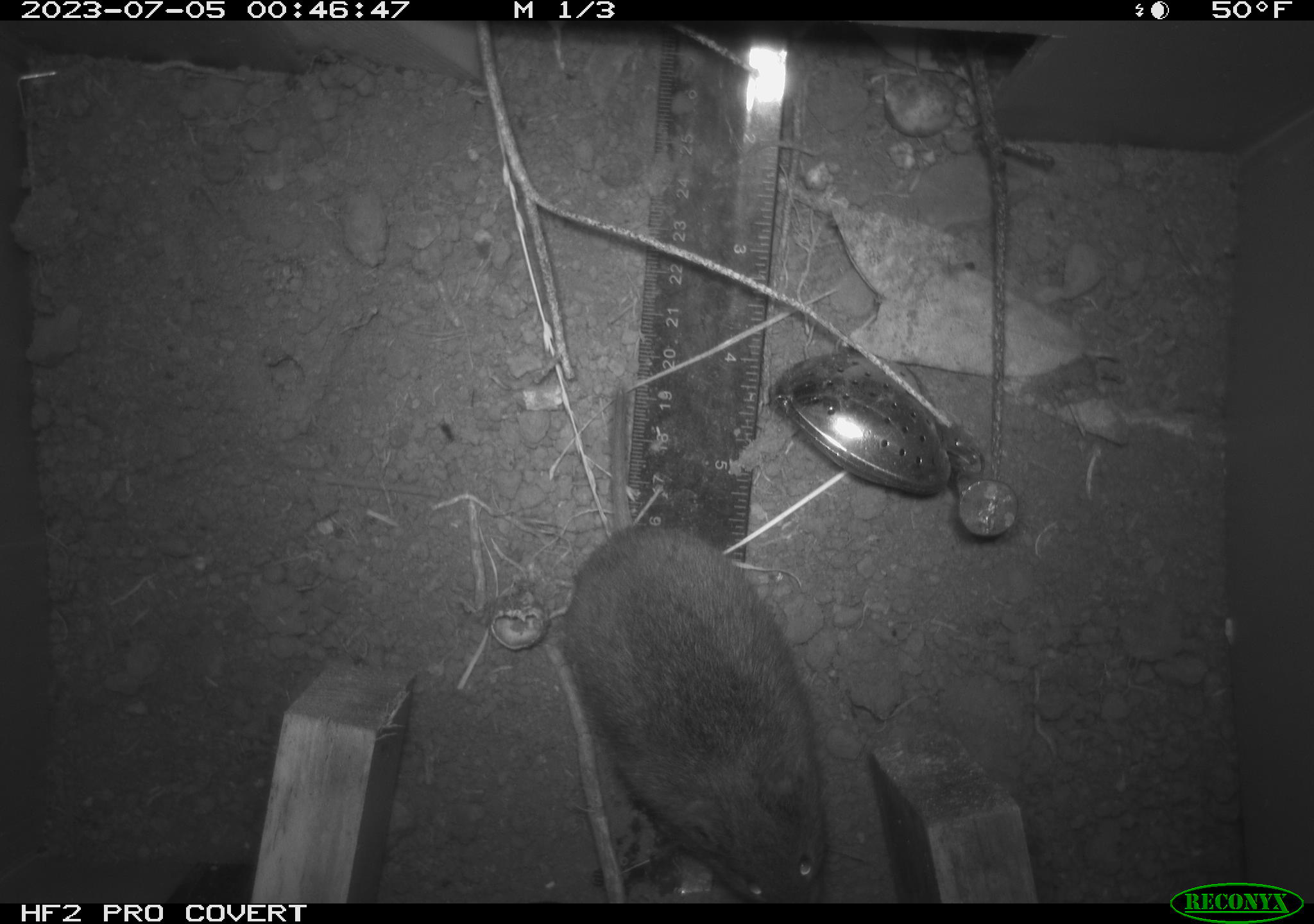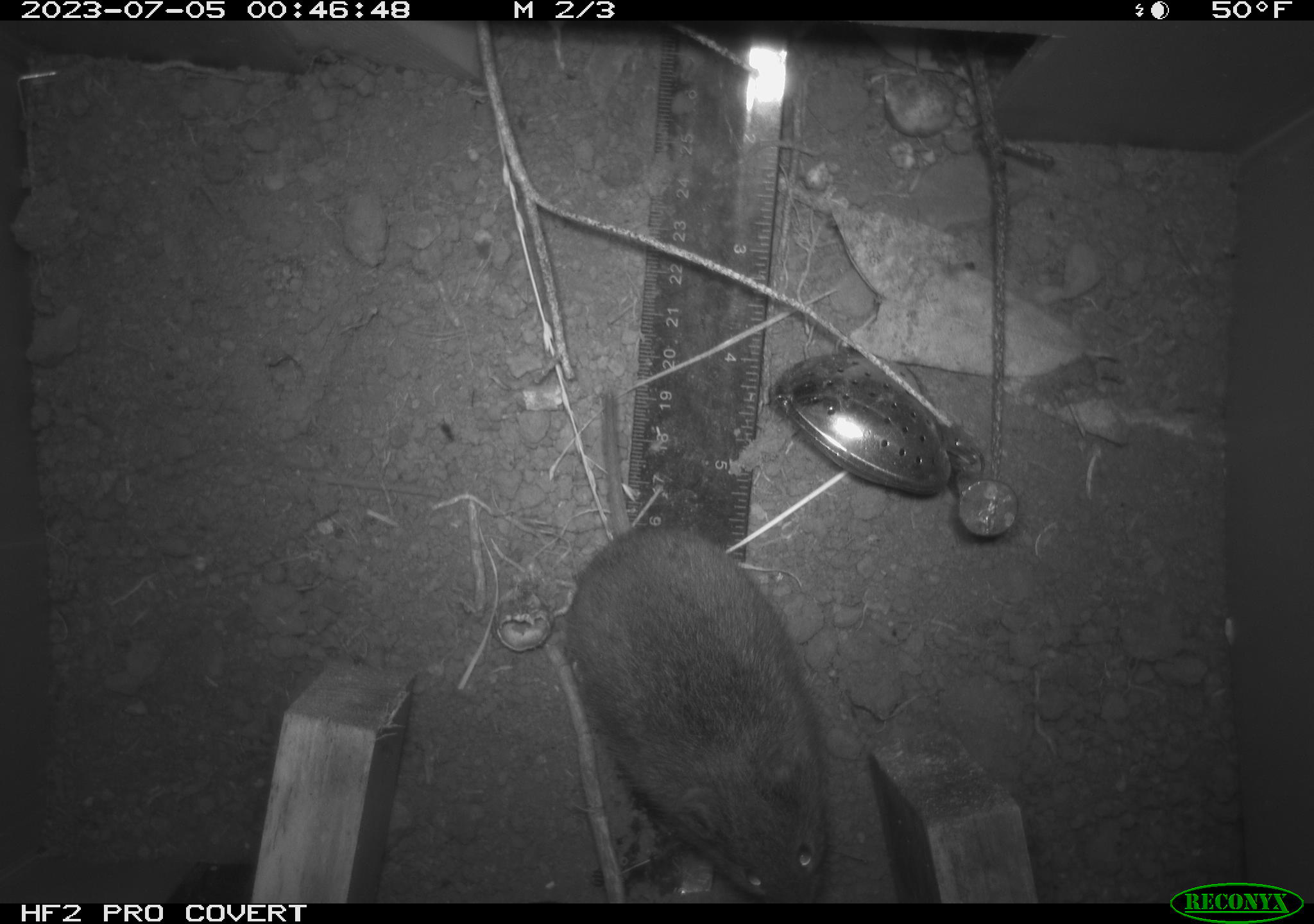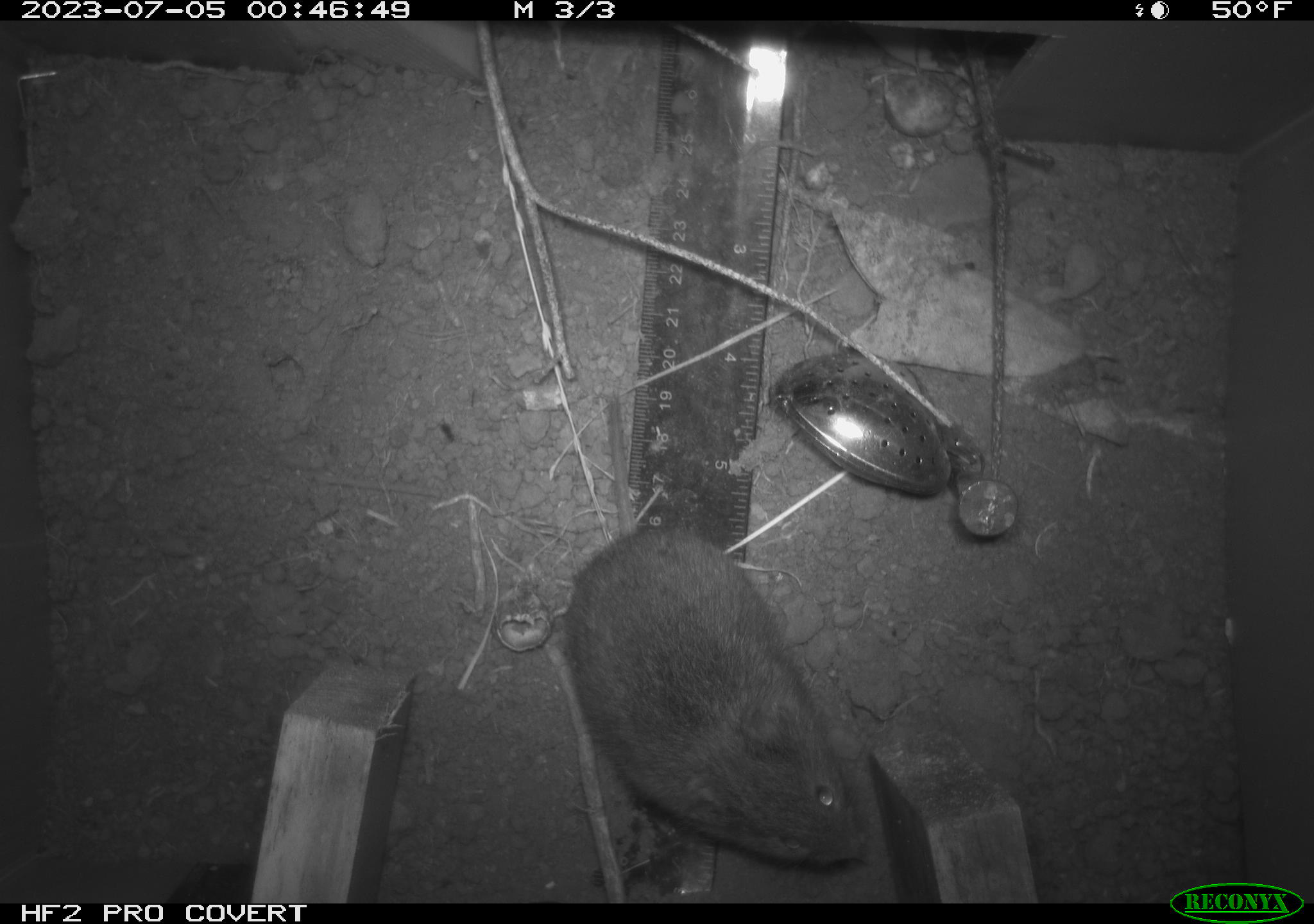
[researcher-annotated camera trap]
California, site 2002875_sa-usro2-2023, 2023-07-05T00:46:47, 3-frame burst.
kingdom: Animalia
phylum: Chordata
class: Mammalia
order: Rodentia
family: Cricetidae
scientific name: Arvicolinae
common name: voles, lemmings, and muskrats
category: arvicolinae subfamily